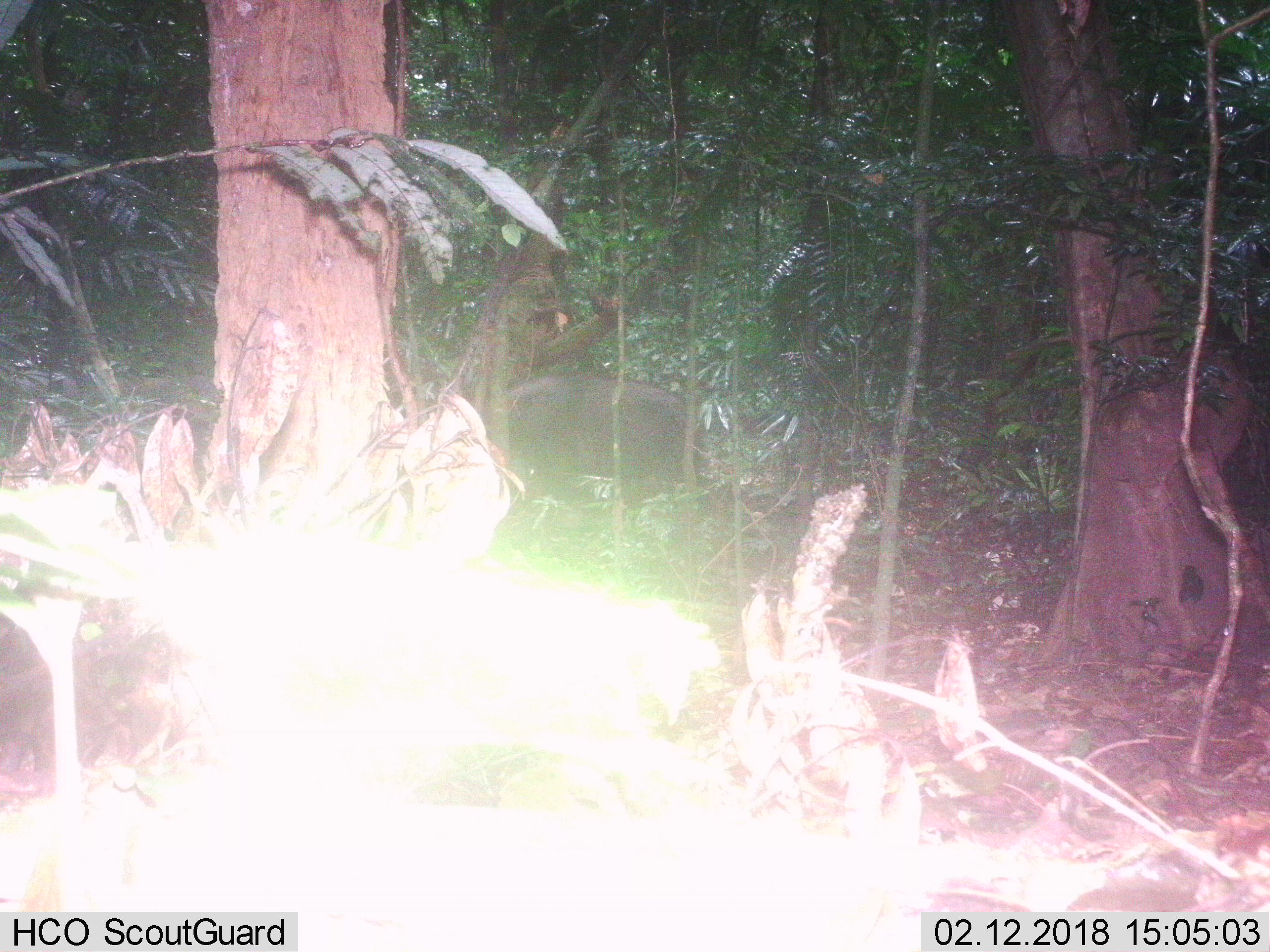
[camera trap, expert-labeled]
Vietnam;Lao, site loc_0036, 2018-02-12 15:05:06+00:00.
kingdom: Animalia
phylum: Chordata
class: Mammalia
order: Artiodactyla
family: Cervidae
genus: Rusa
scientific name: Rusa unicolor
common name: sambar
Sambar (Rusa unicolor). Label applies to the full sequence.